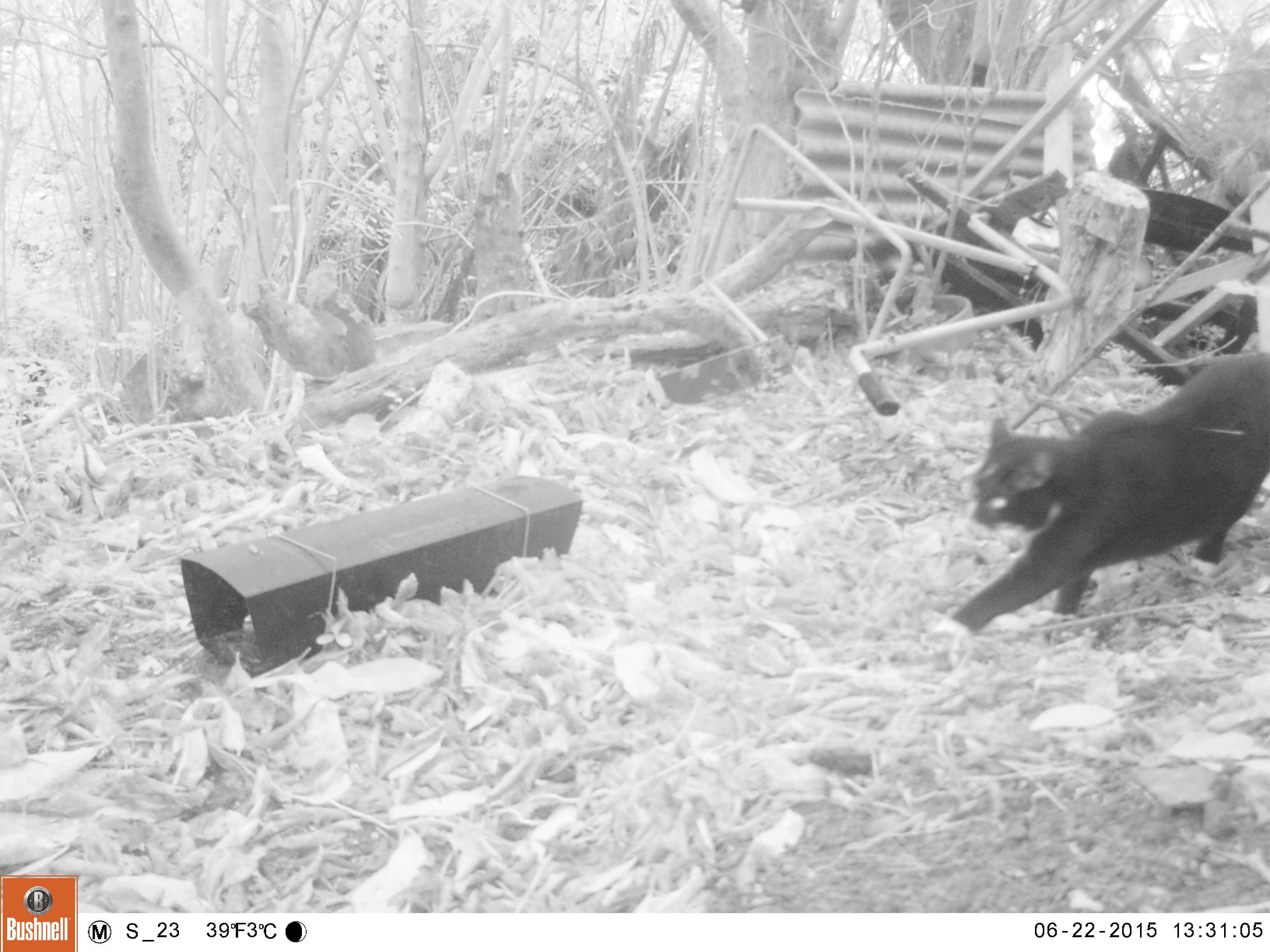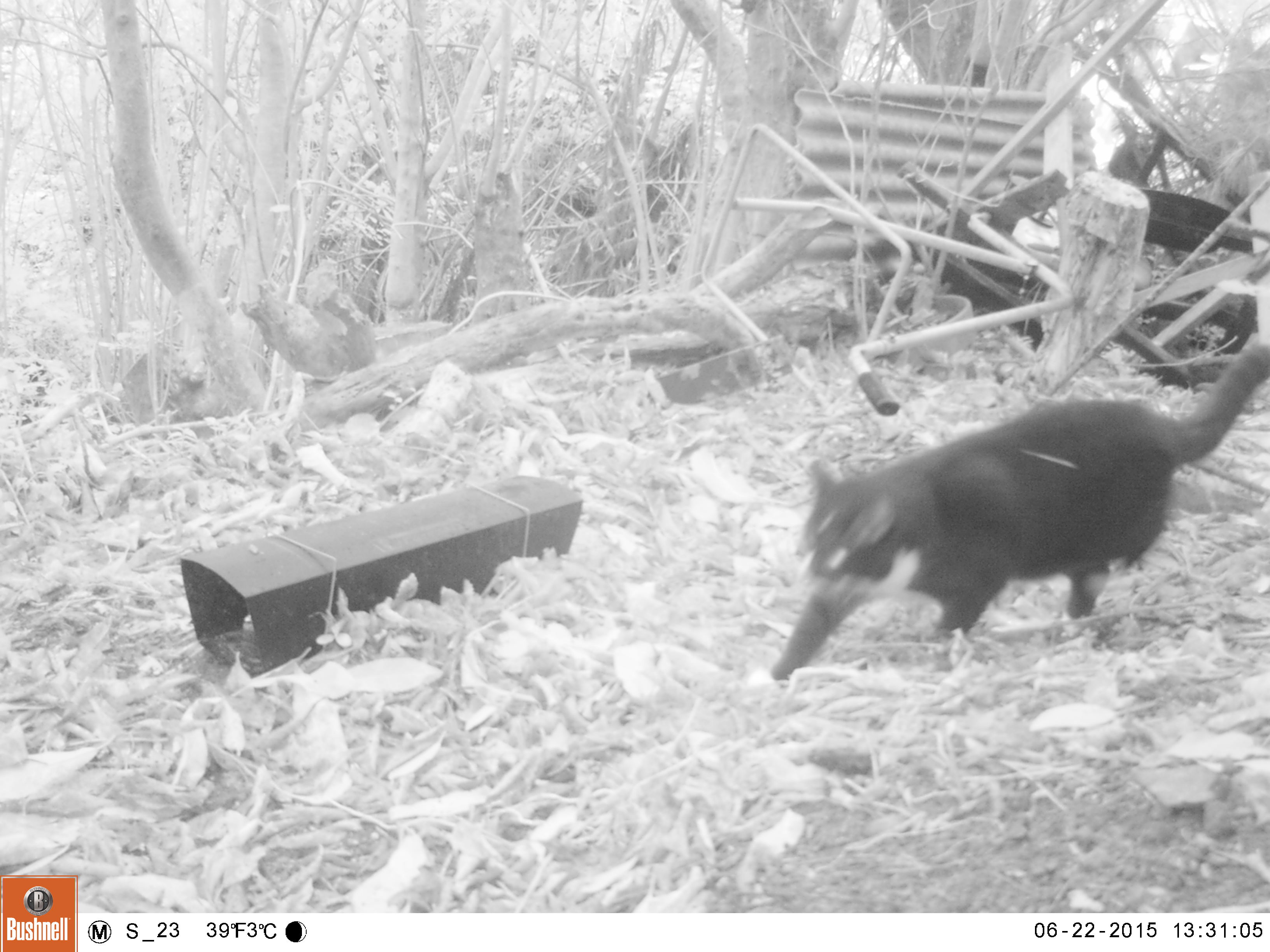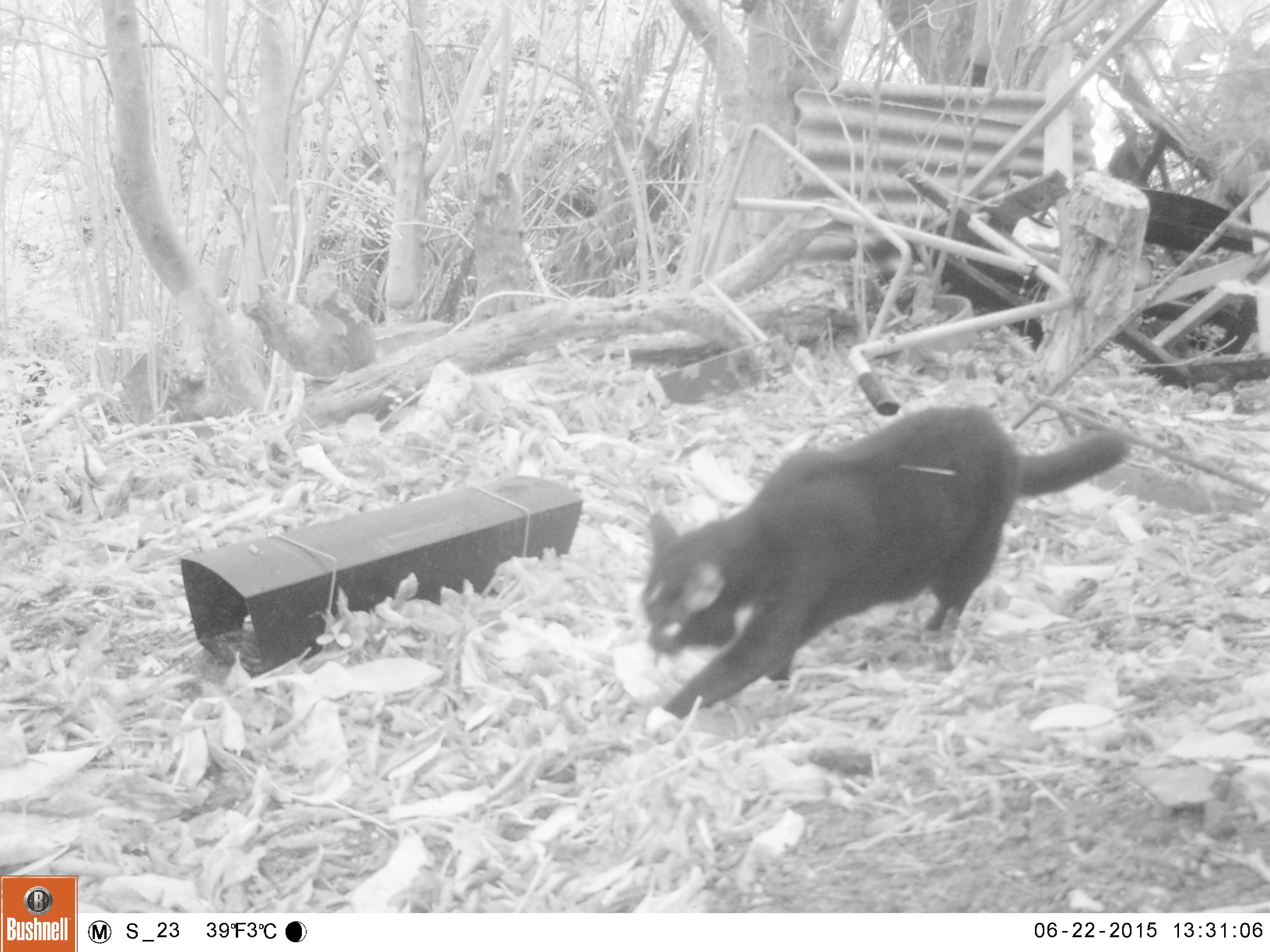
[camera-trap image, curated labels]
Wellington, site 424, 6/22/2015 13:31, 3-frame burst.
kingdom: Animalia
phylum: Chordata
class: Mammalia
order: Carnivora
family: Felidae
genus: Felis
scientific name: Felis catus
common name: cat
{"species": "cat (Felis catus)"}